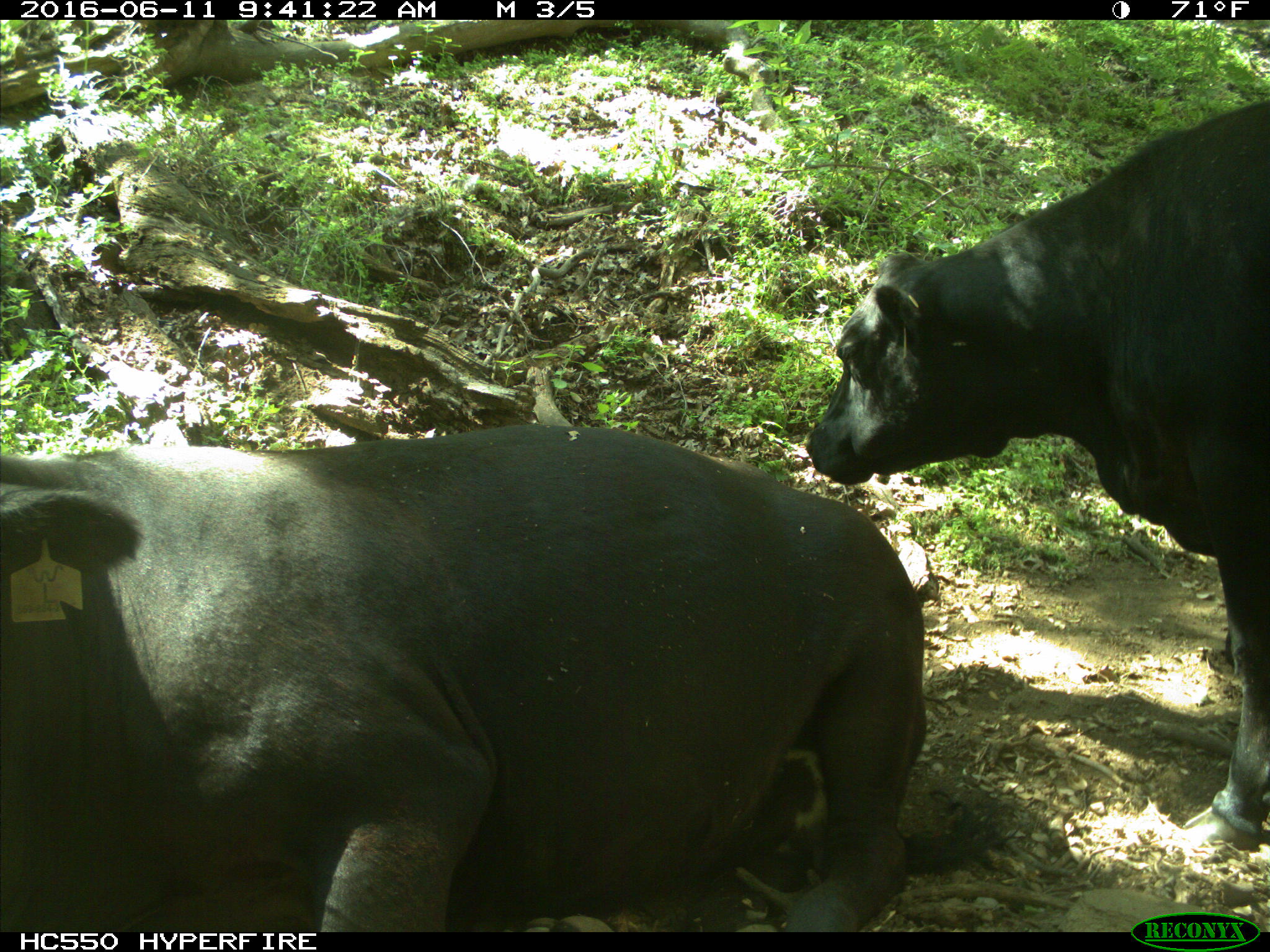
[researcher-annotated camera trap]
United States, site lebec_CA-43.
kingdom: Animalia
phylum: Chordata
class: Mammalia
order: Artiodactyla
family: Bovidae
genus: Bos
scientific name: Bos taurus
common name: domestic cow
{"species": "Bos taurus (domestic cow)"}